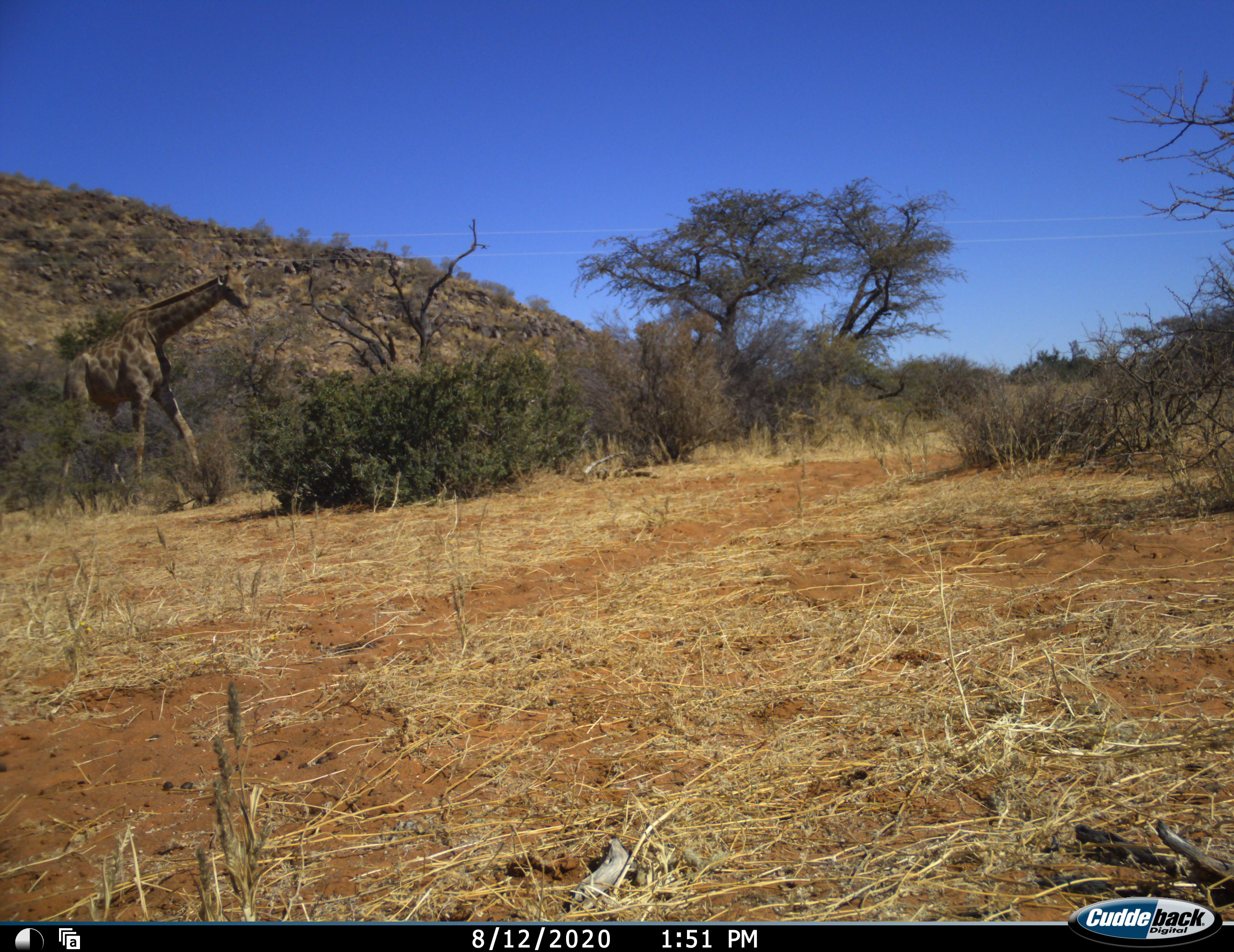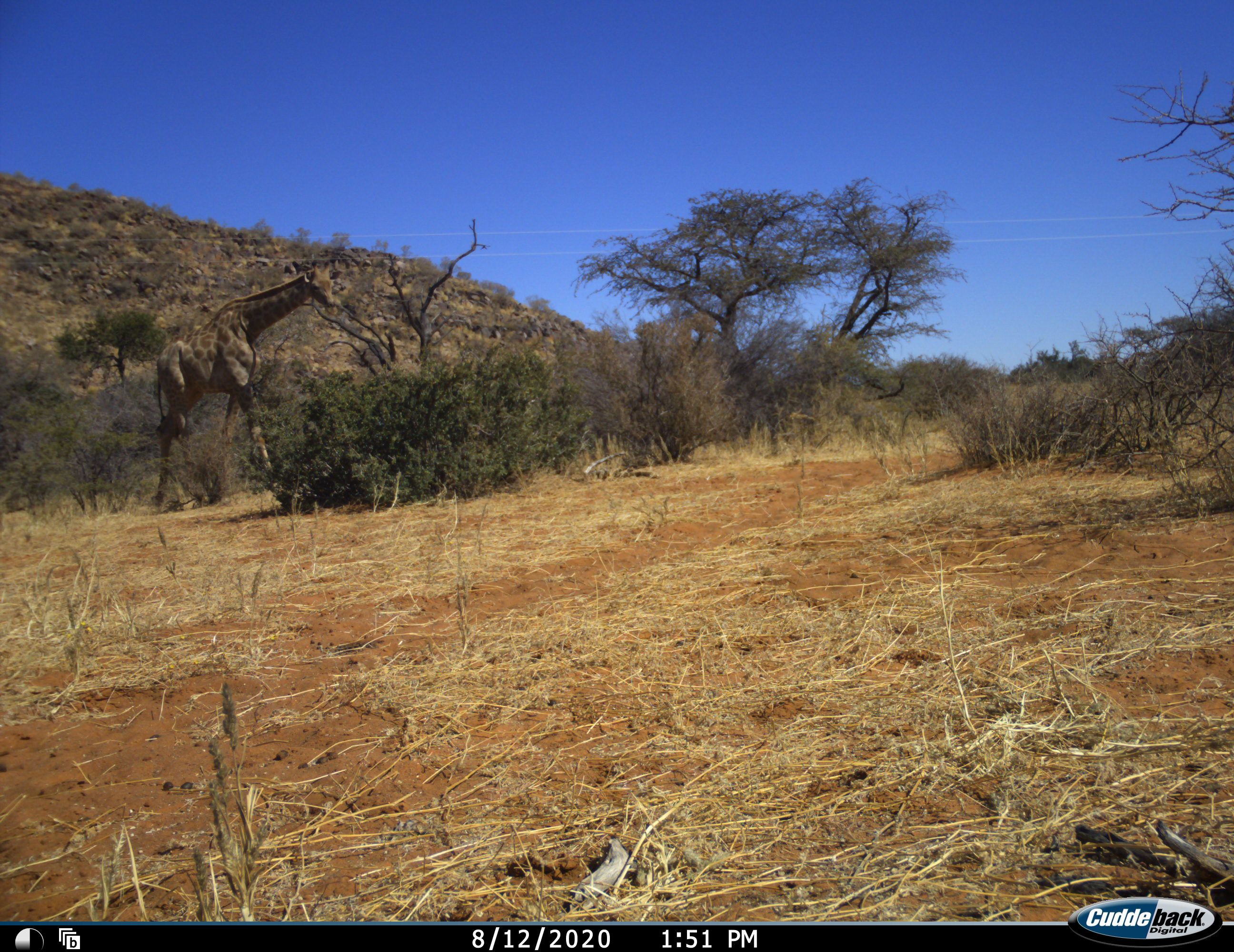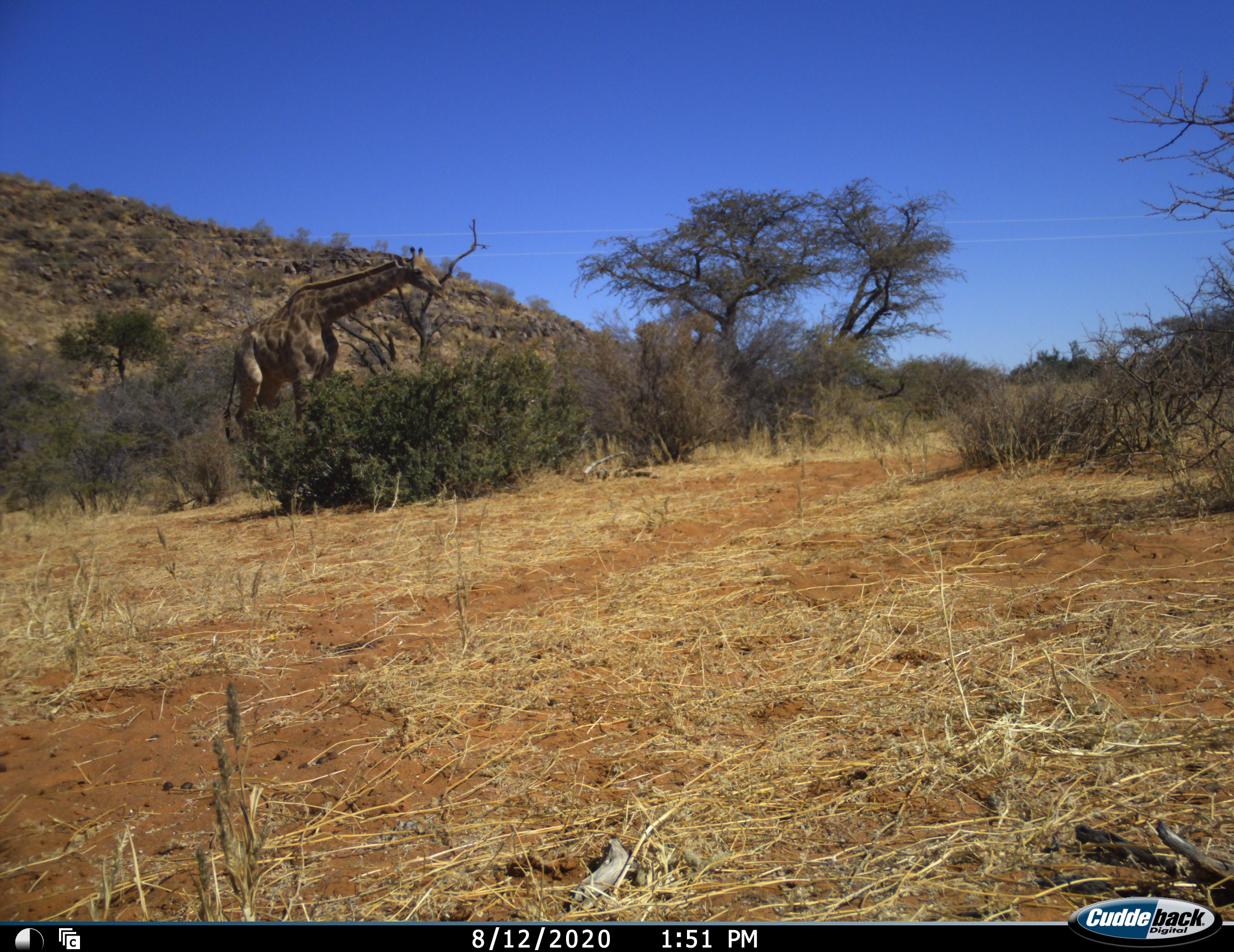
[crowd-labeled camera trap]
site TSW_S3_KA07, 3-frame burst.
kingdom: Animalia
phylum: Chordata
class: Mammalia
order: Artiodactyla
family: Giraffidae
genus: Giraffa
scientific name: Giraffa camelopardalis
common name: giraffe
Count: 1.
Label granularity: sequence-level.